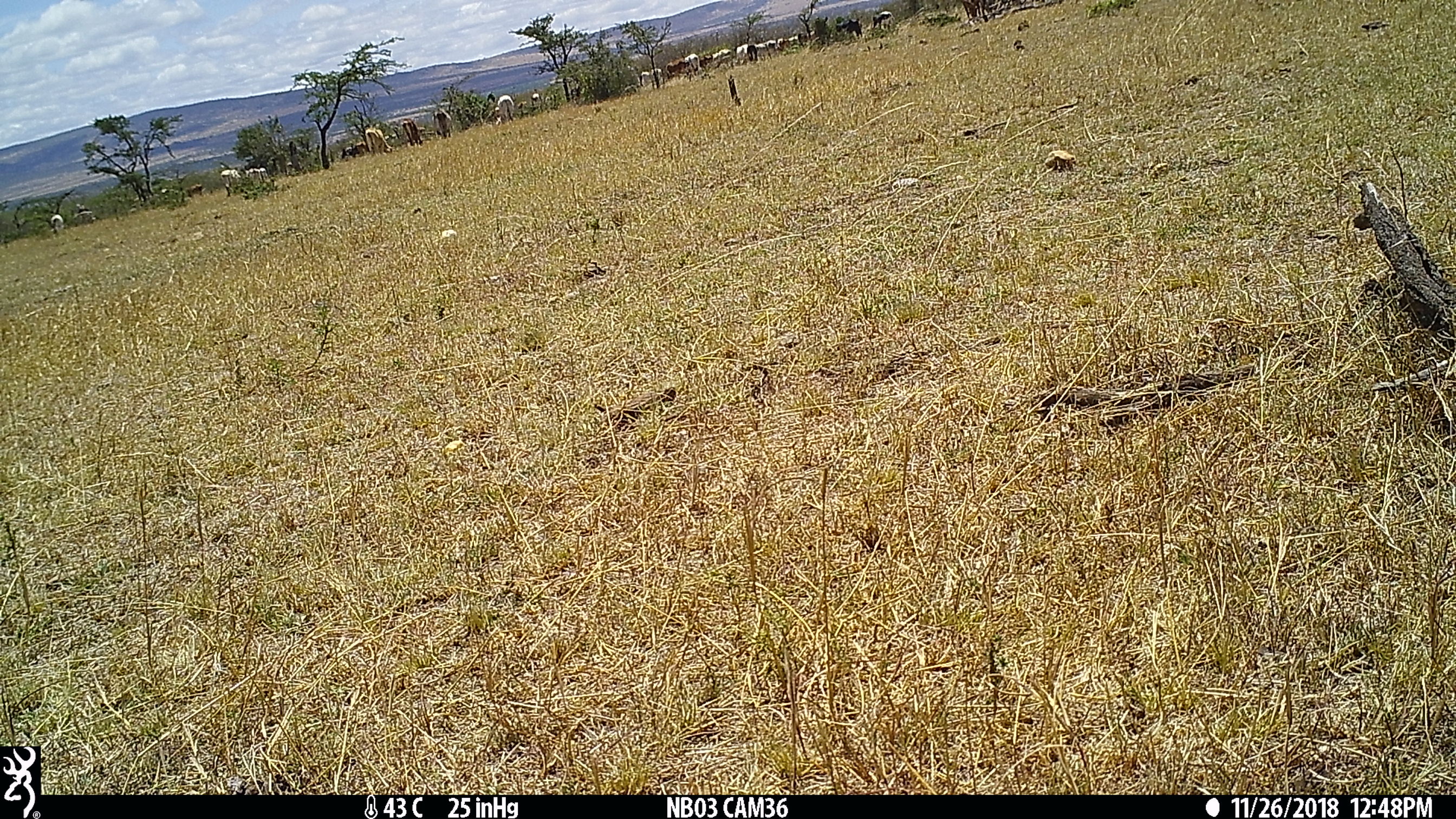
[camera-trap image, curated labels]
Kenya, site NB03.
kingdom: Animalia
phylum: Chordata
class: Mammalia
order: Artiodactyla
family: Bovidae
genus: Bos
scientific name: Bos taurus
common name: cattle